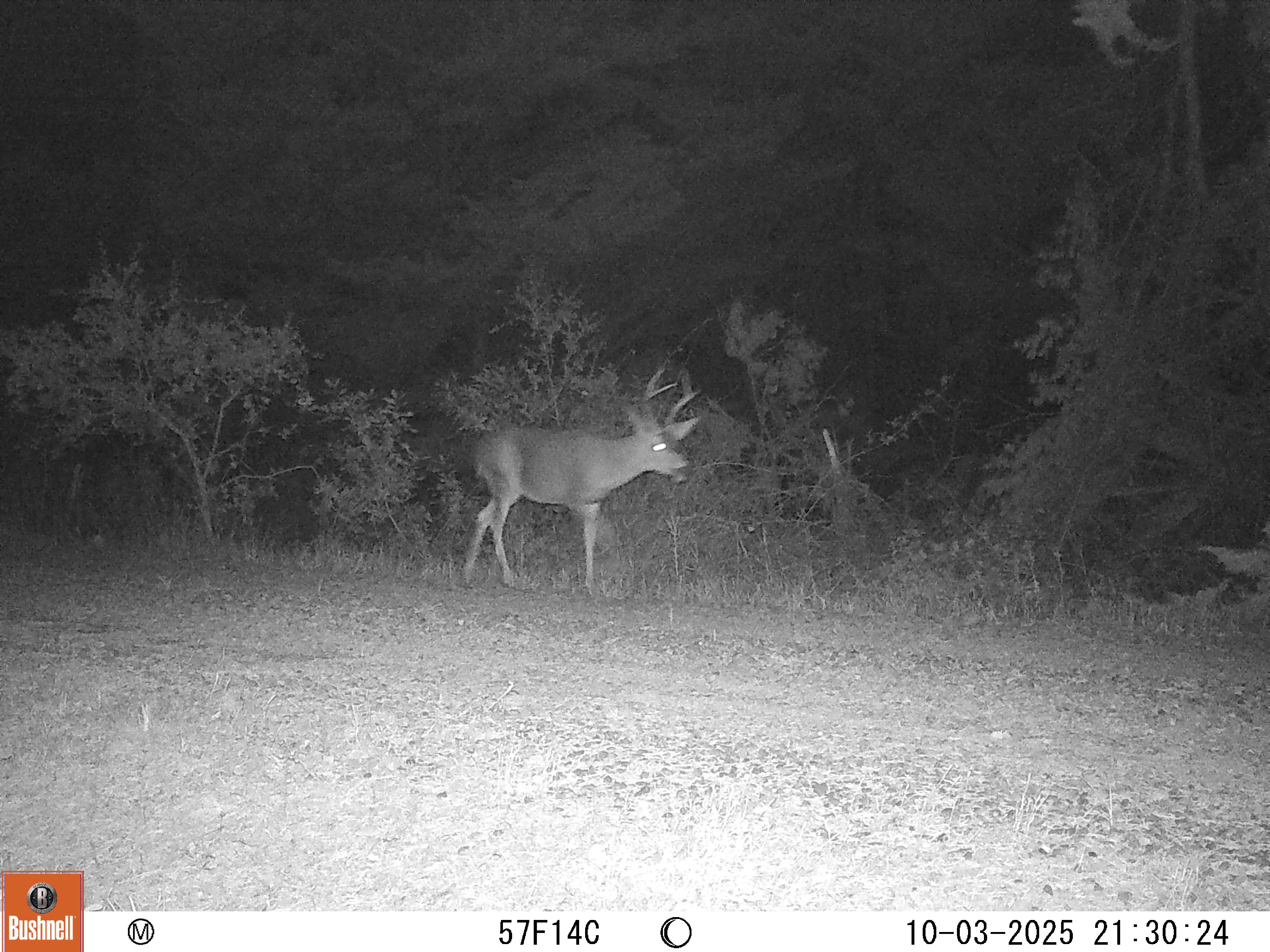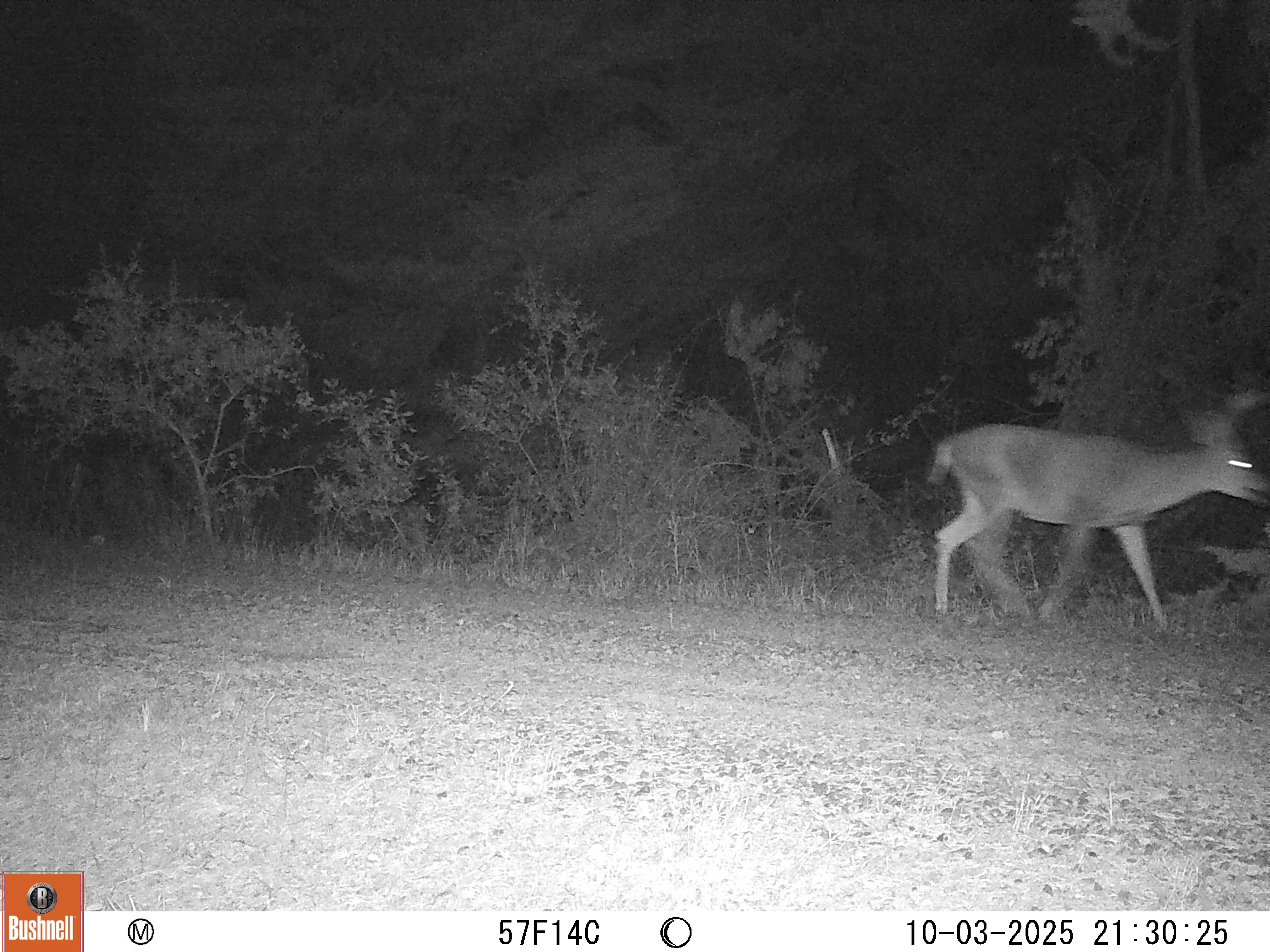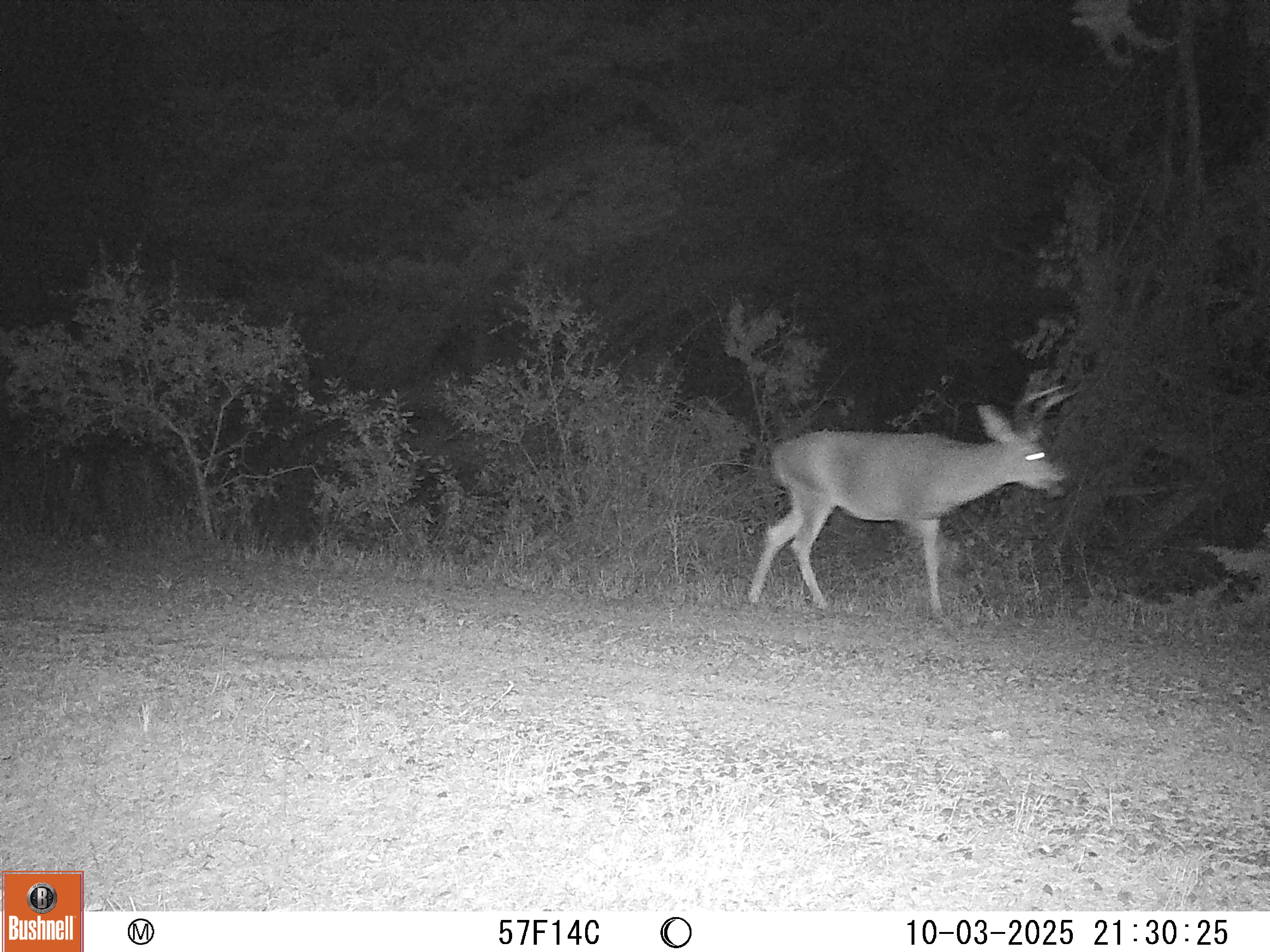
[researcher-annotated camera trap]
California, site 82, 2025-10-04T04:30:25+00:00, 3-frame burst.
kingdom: Animalia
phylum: Chordata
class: Mammalia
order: Artiodactyla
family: Cervidae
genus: Odocoileus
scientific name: Odocoileus hemionus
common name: mule deer